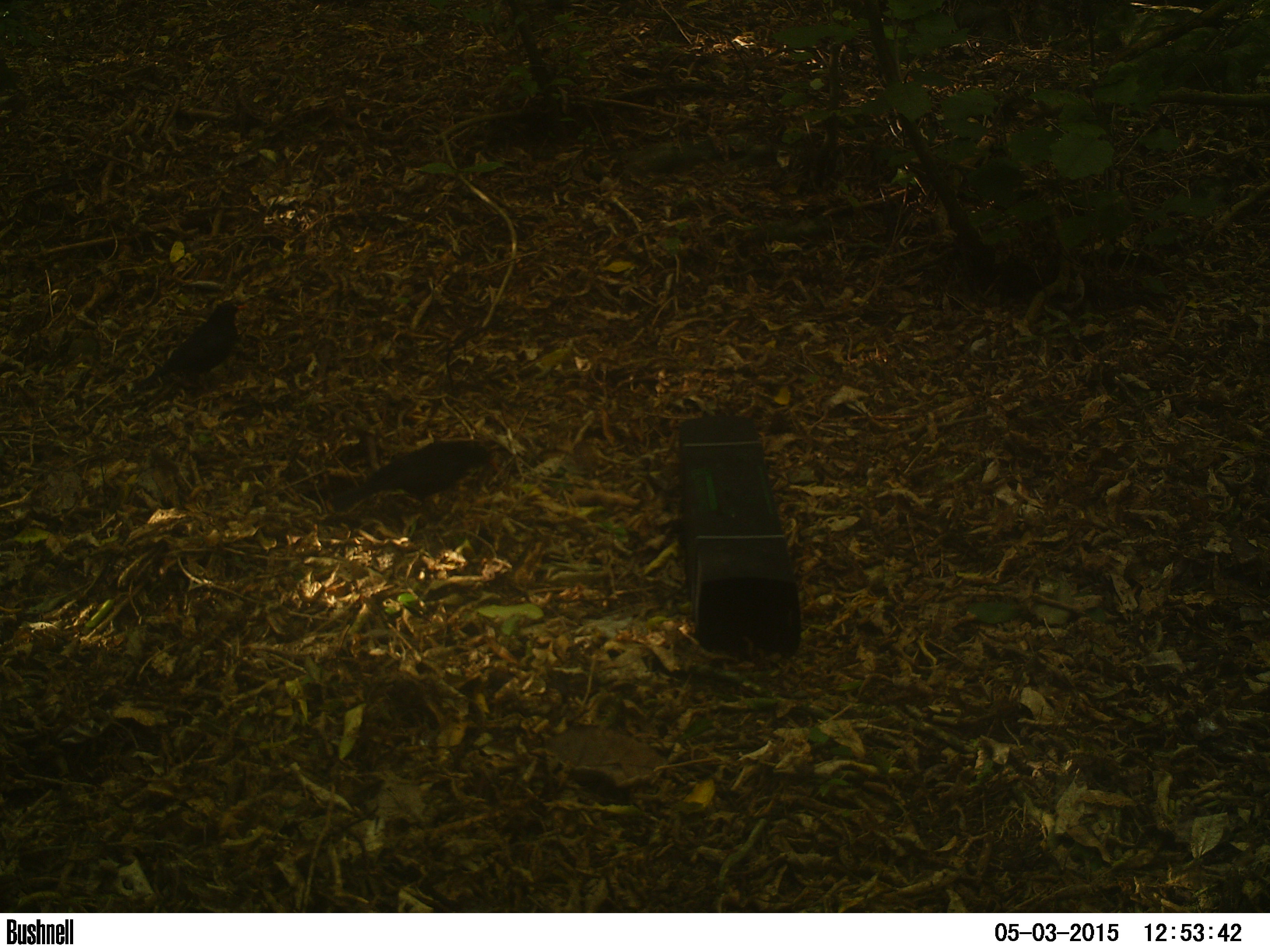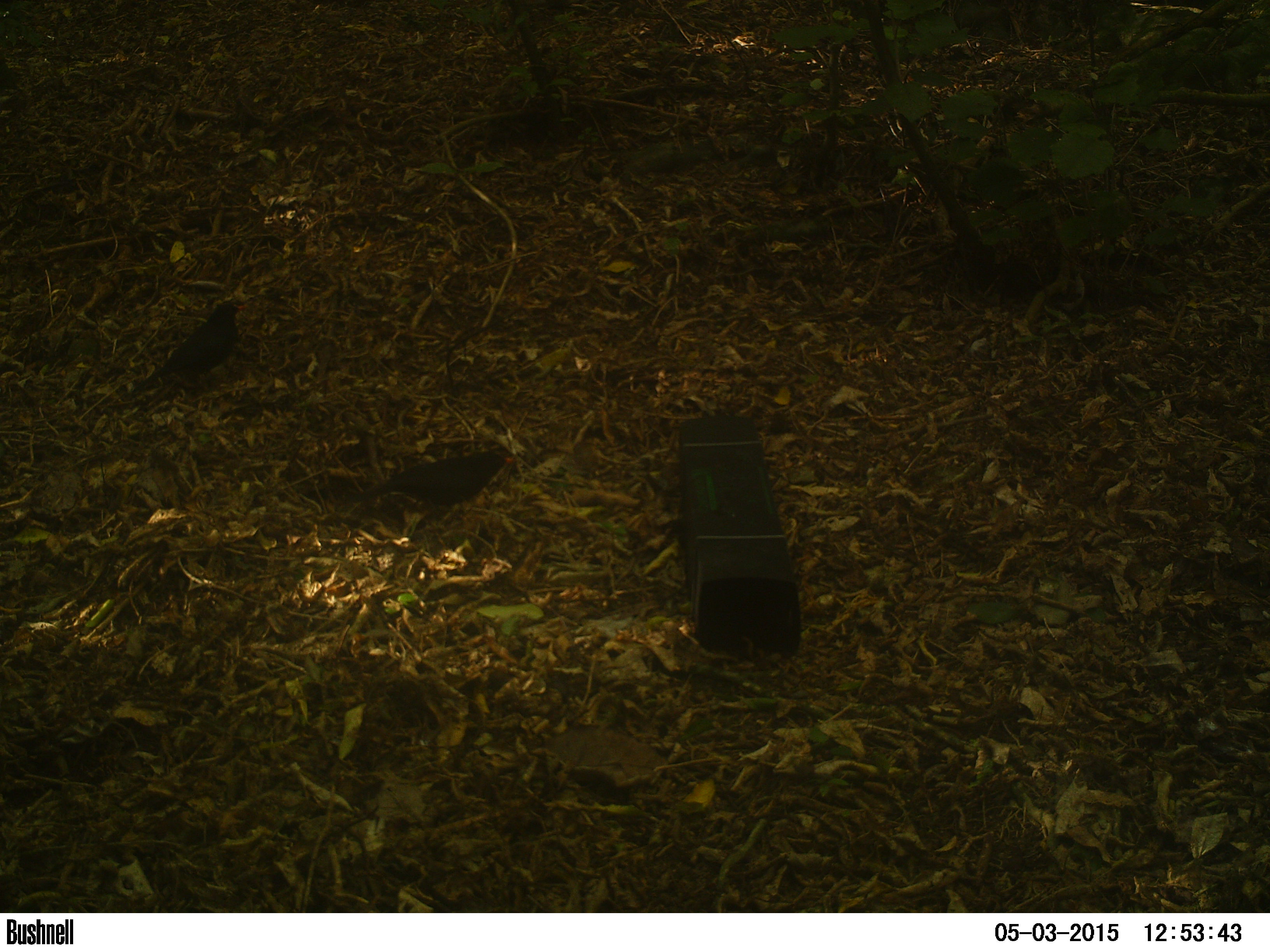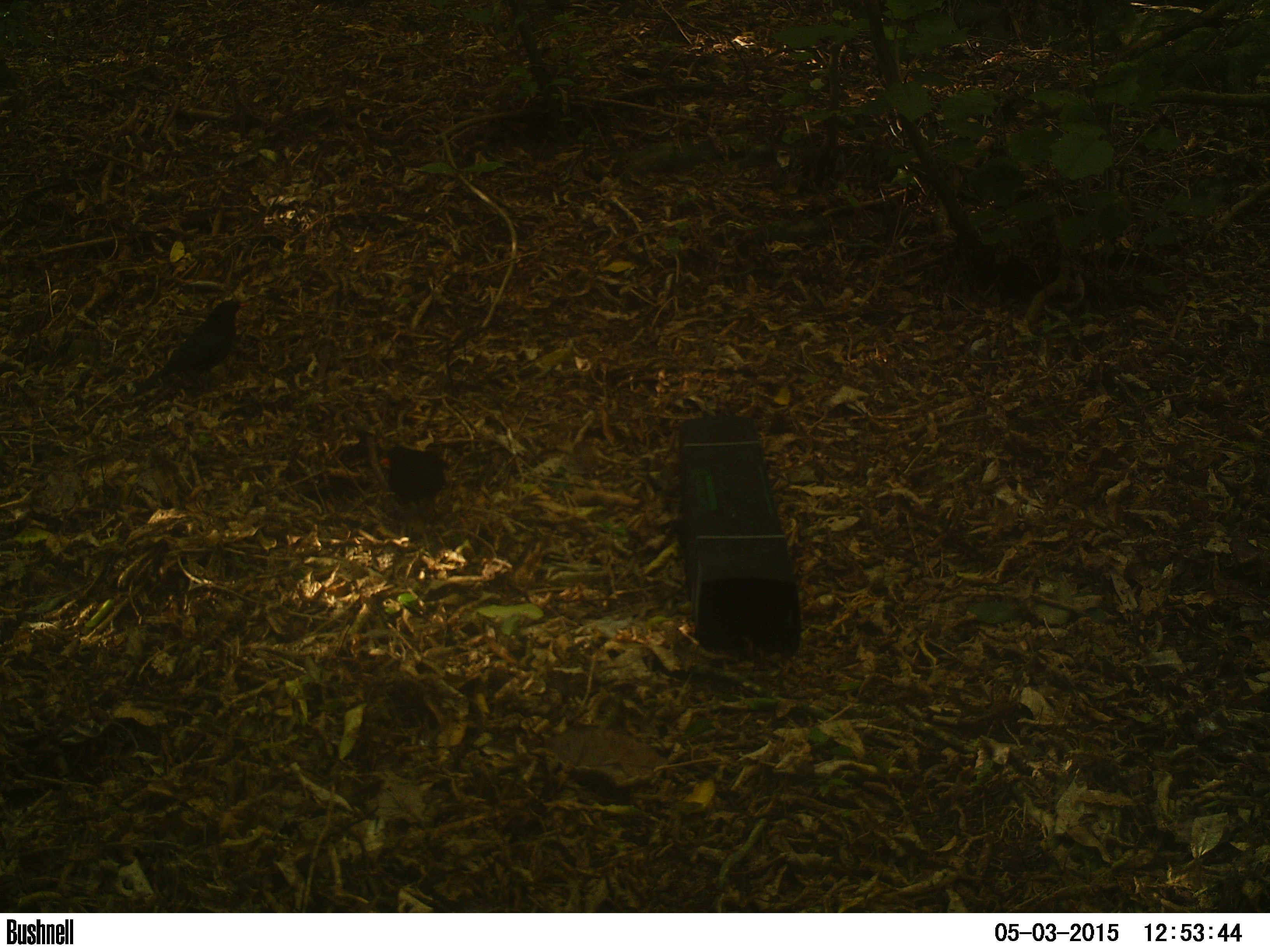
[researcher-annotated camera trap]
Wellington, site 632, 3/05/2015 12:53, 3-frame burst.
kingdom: Animalia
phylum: Chordata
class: Aves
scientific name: Aves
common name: bird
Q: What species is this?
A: Bird (Aves).